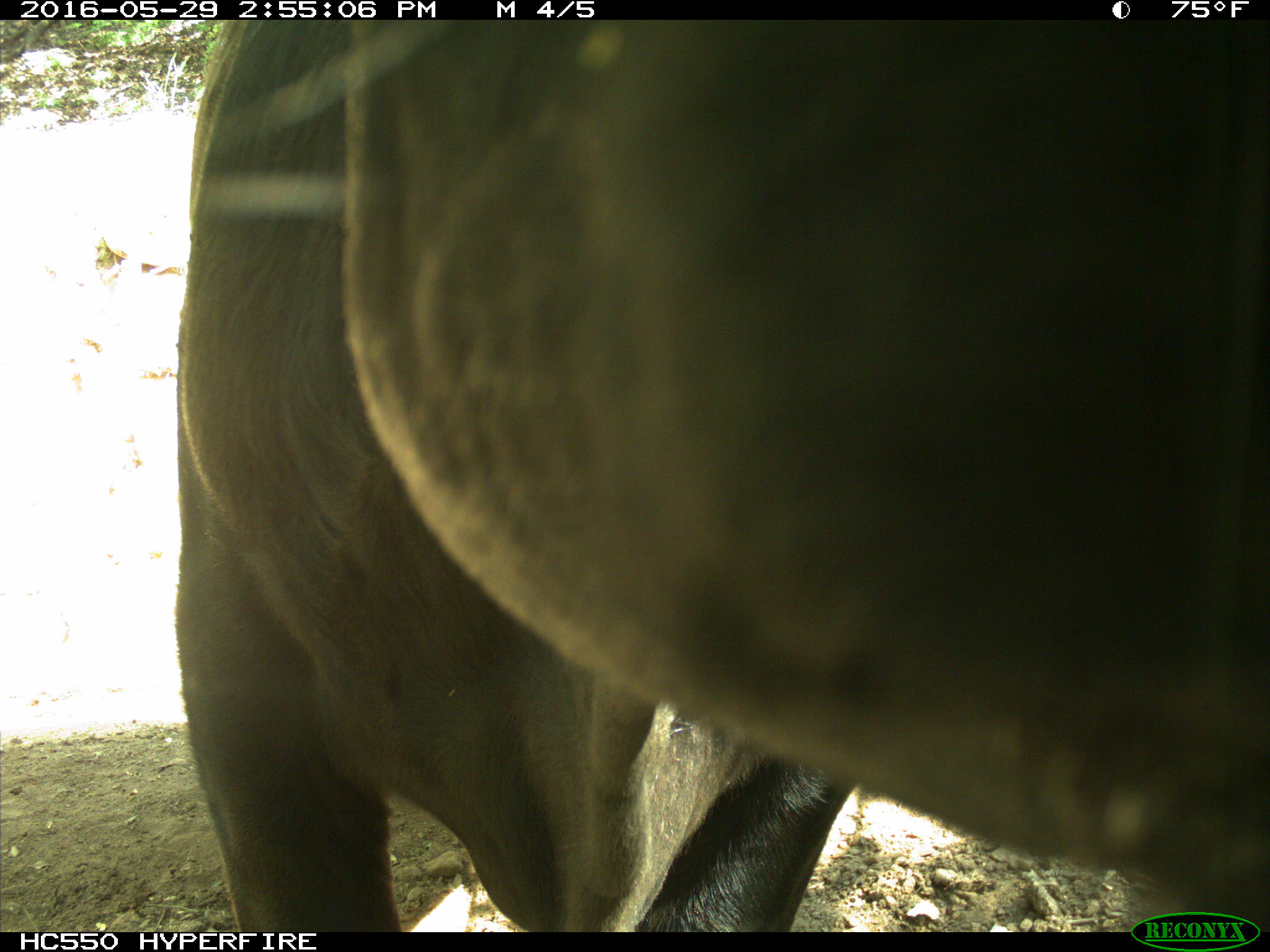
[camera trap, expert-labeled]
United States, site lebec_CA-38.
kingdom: Animalia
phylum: Chordata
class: Mammalia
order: Artiodactyla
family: Bovidae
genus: Bos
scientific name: Bos taurus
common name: domestic cow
Bos taurus (domestic cow).